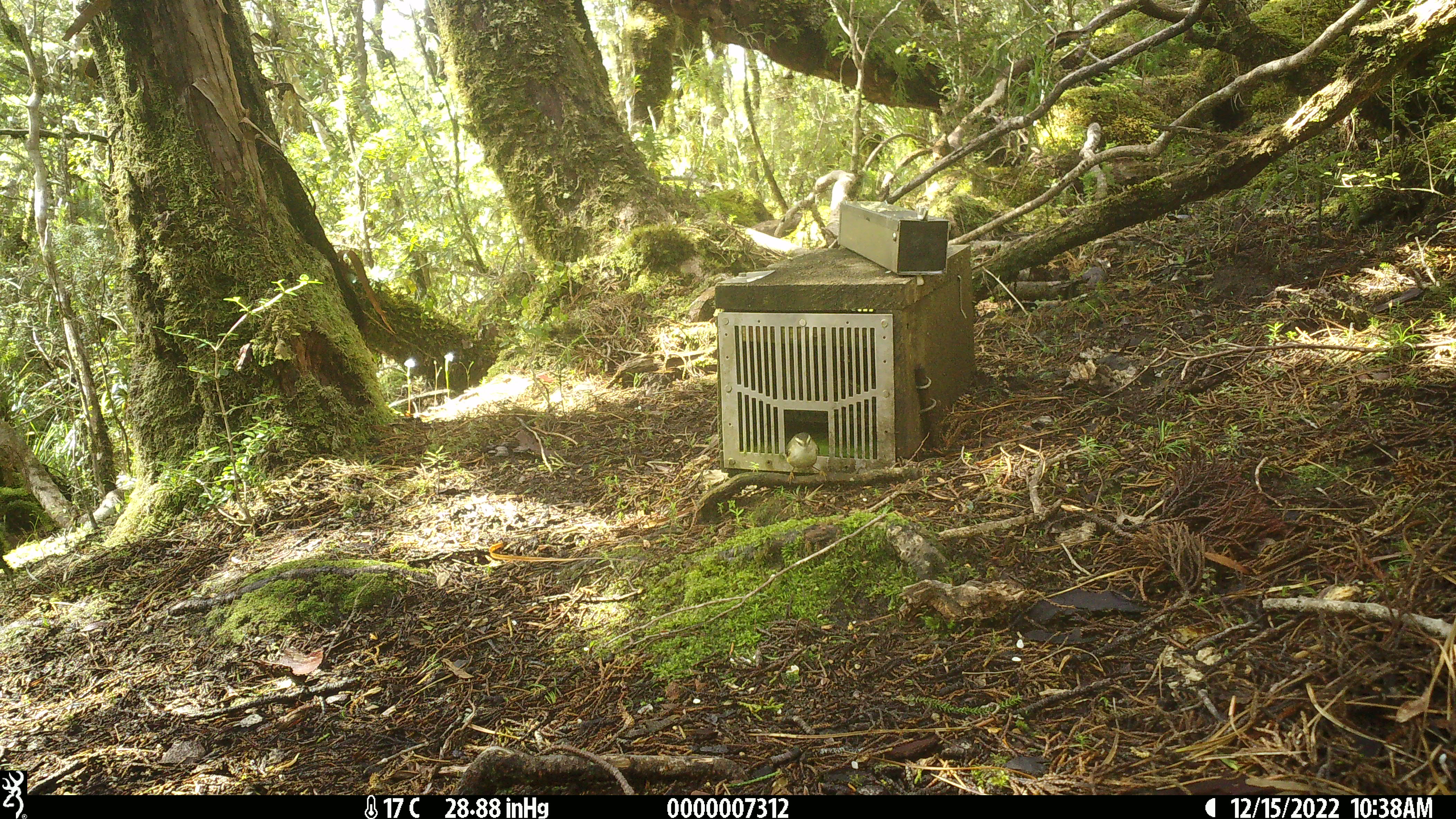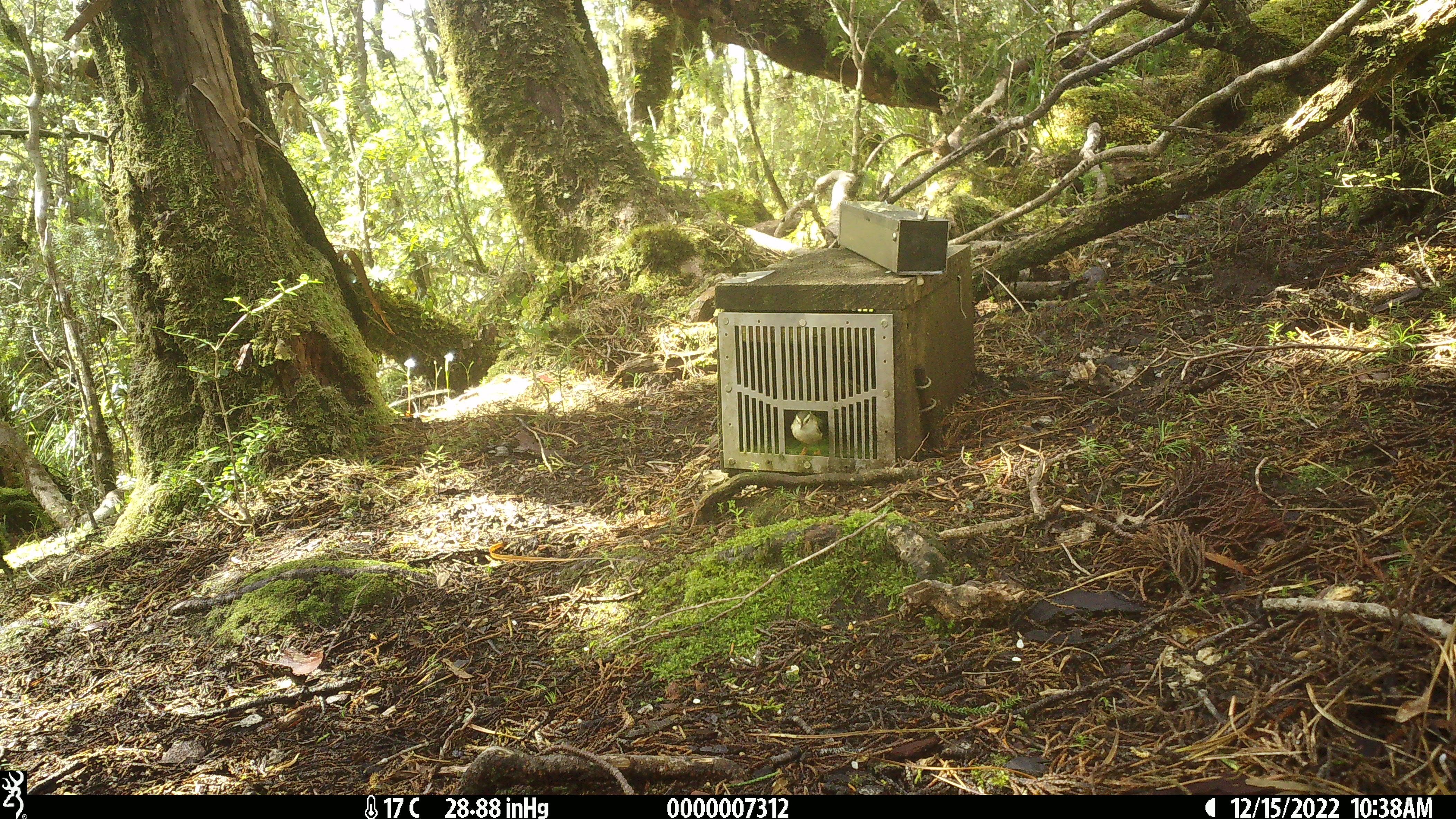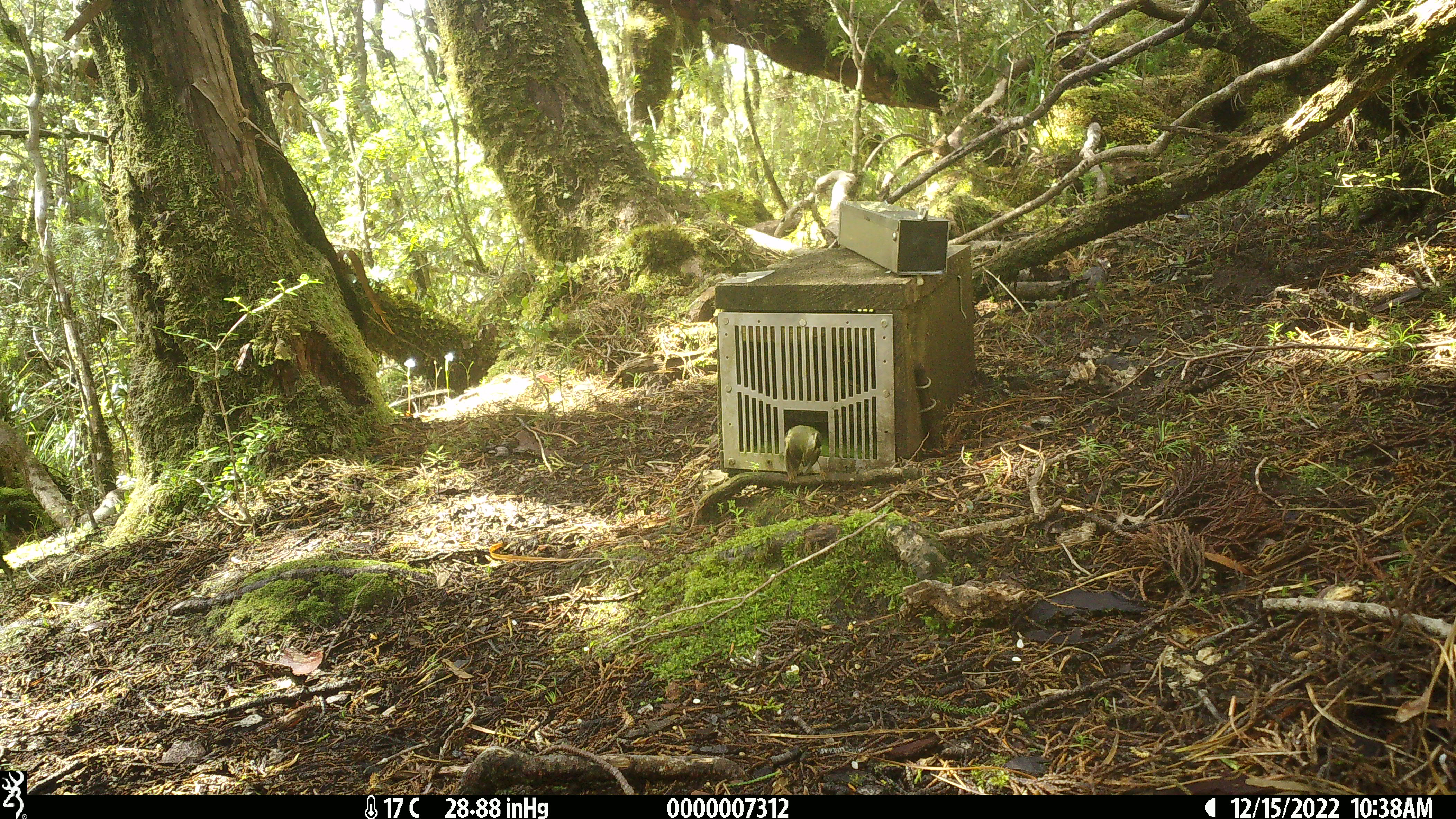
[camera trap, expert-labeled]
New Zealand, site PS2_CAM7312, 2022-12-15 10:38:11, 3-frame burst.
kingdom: Animalia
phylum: Chordata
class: Aves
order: Passeriformes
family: Acanthisittidae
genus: Acanthisitta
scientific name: Acanthisitta chloris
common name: rifleman